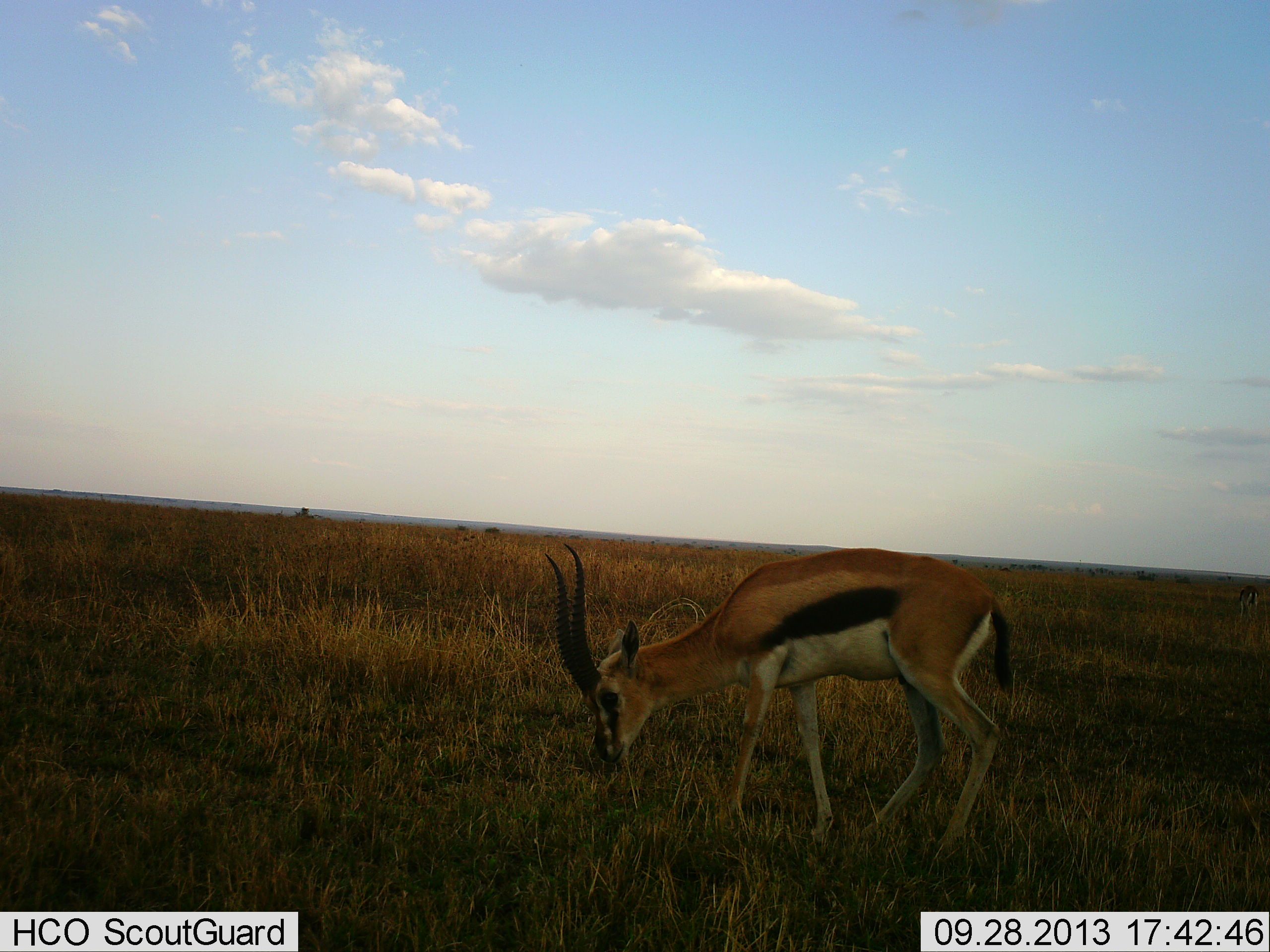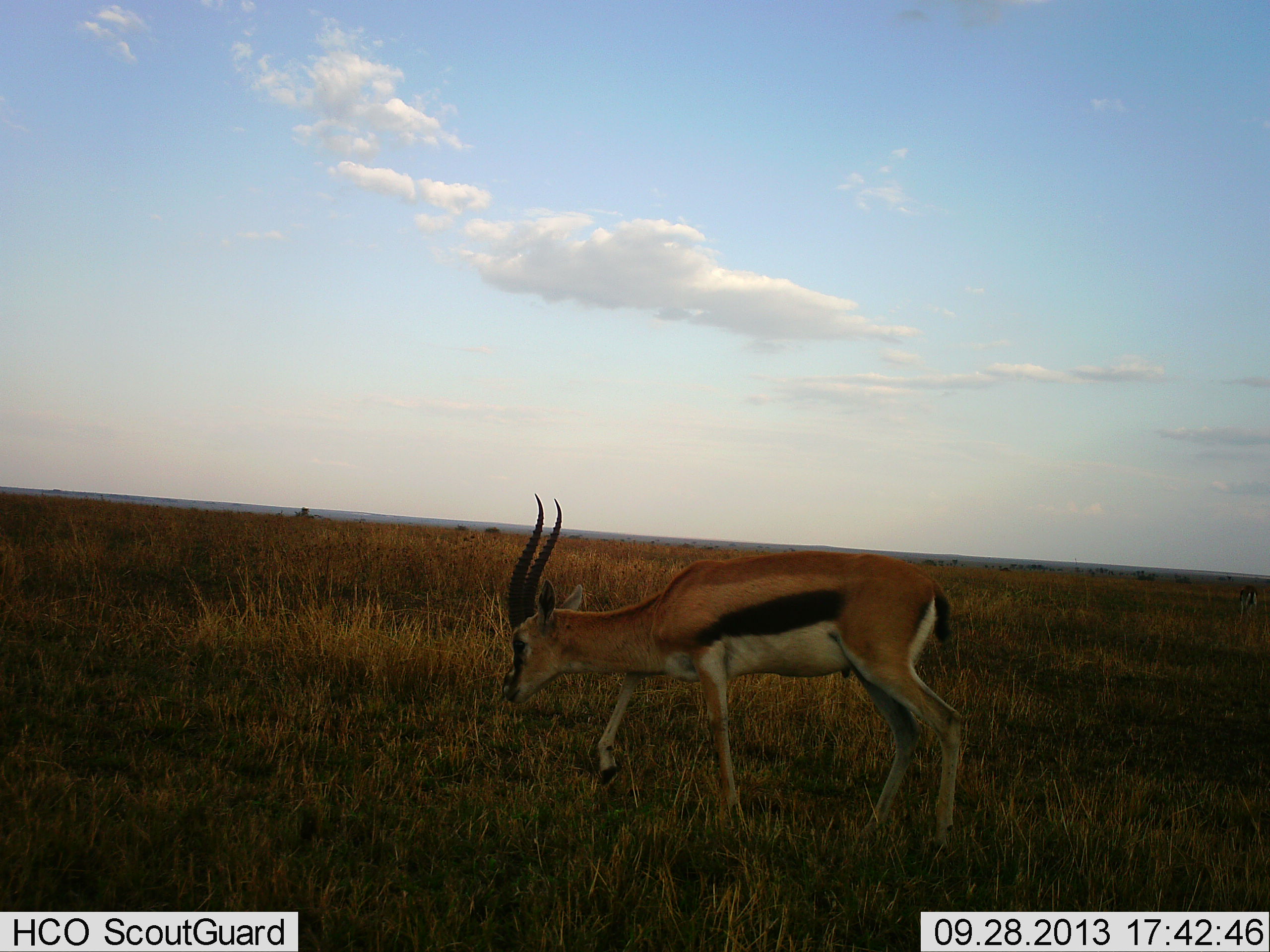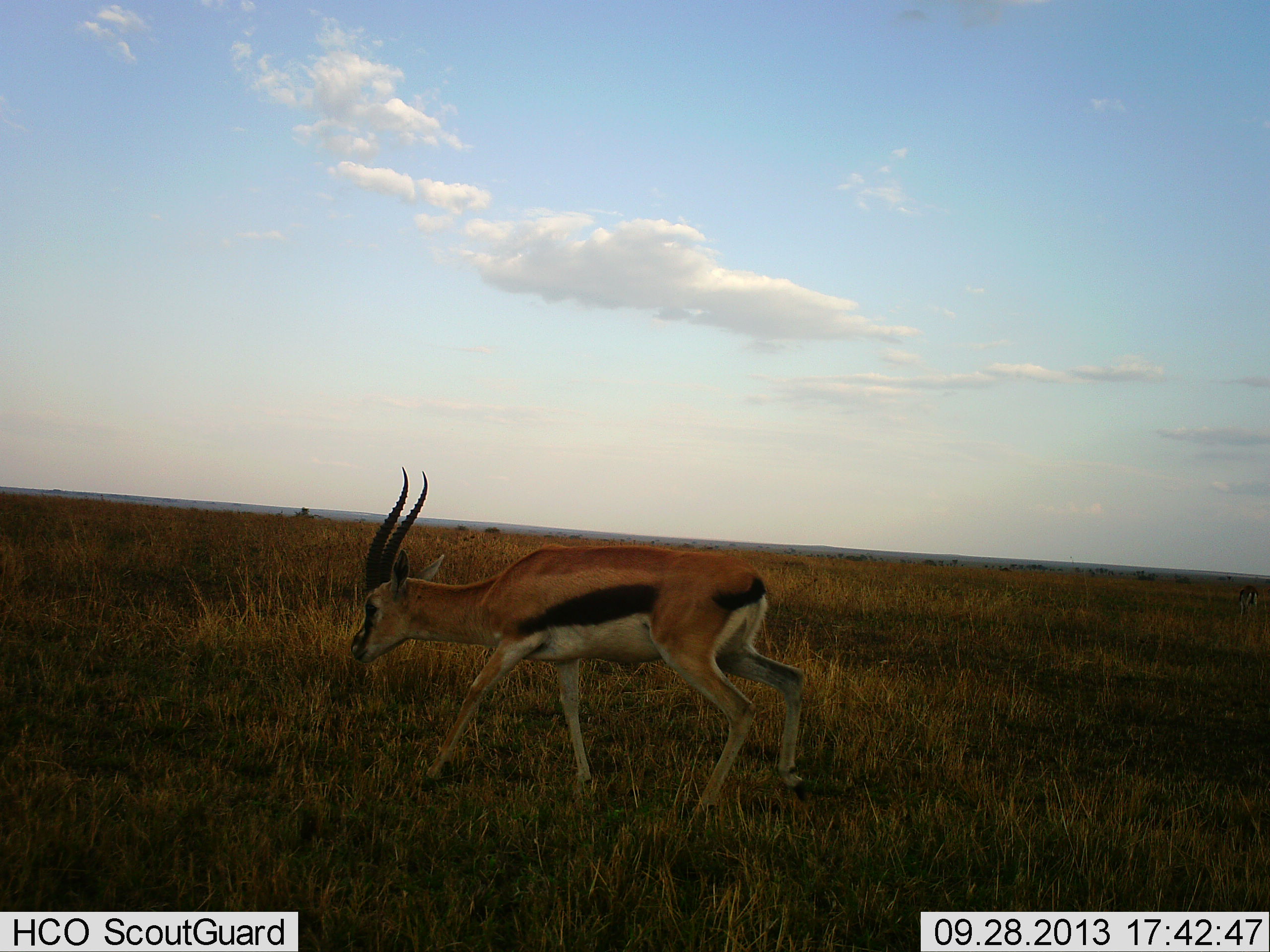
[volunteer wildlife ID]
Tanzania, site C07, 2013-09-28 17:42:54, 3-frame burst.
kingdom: Animalia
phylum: Chordata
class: Mammalia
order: Artiodactyla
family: Bovidae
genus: Eudorcas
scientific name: Eudorcas thomsonii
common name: thomson's gazelle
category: gazellethomsons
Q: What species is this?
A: Gazellethomsons (thomson's gazelle) (Eudorcas thomsonii).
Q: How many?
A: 1.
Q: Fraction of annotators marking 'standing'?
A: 5%.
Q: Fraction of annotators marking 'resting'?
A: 0%.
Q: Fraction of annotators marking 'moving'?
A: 95%.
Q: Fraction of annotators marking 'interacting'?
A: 0%.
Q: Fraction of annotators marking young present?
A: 0%.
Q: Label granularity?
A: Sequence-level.